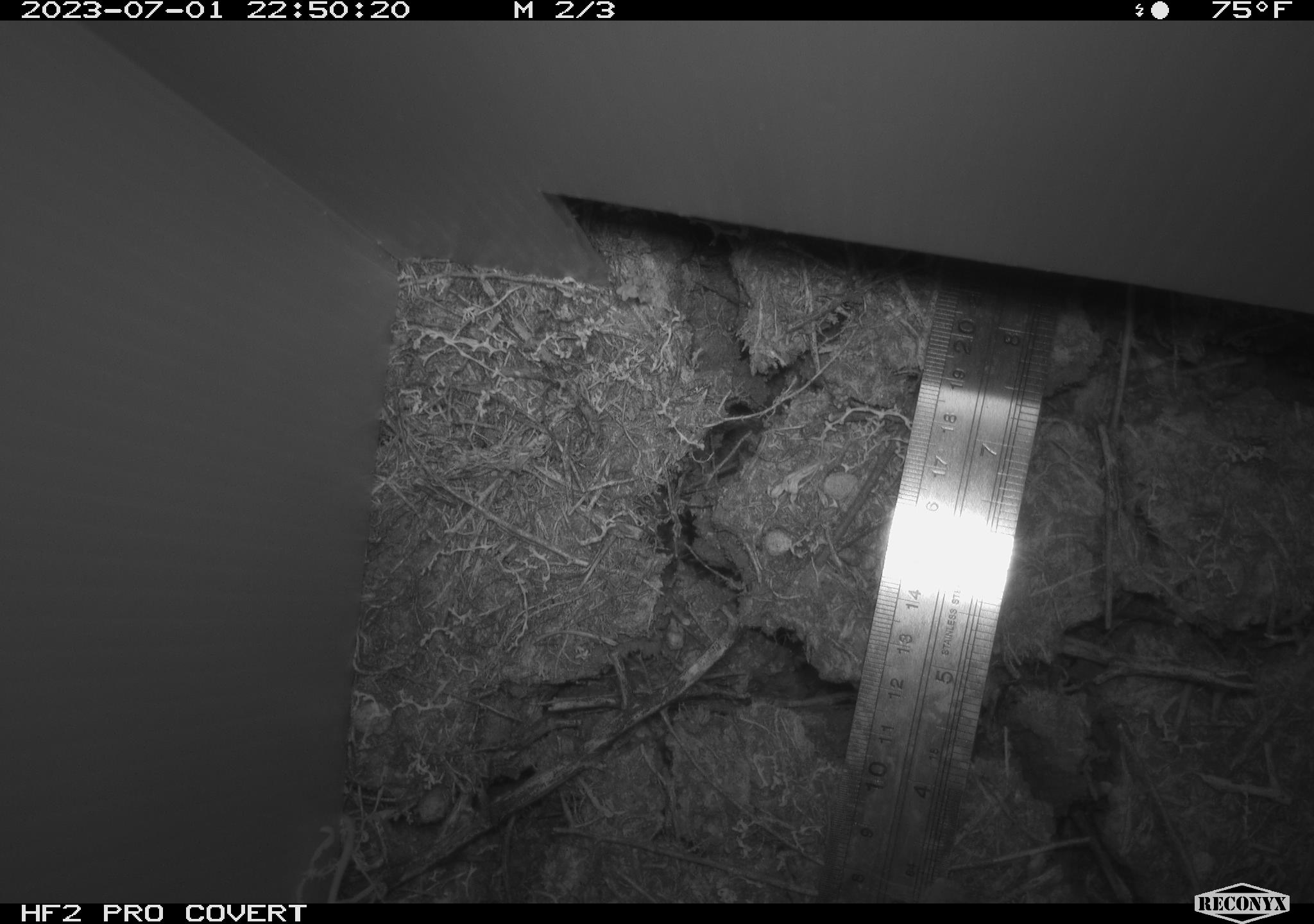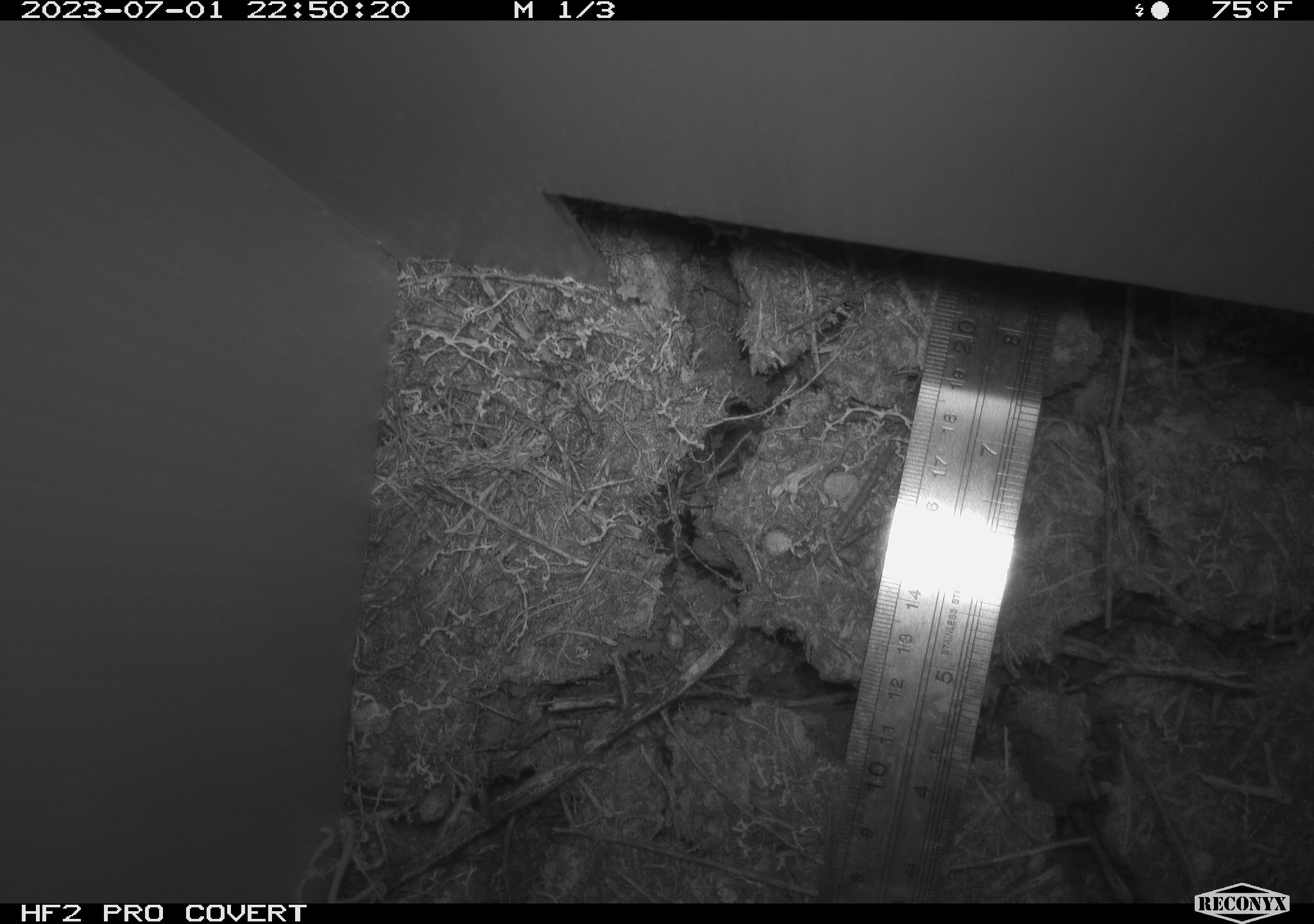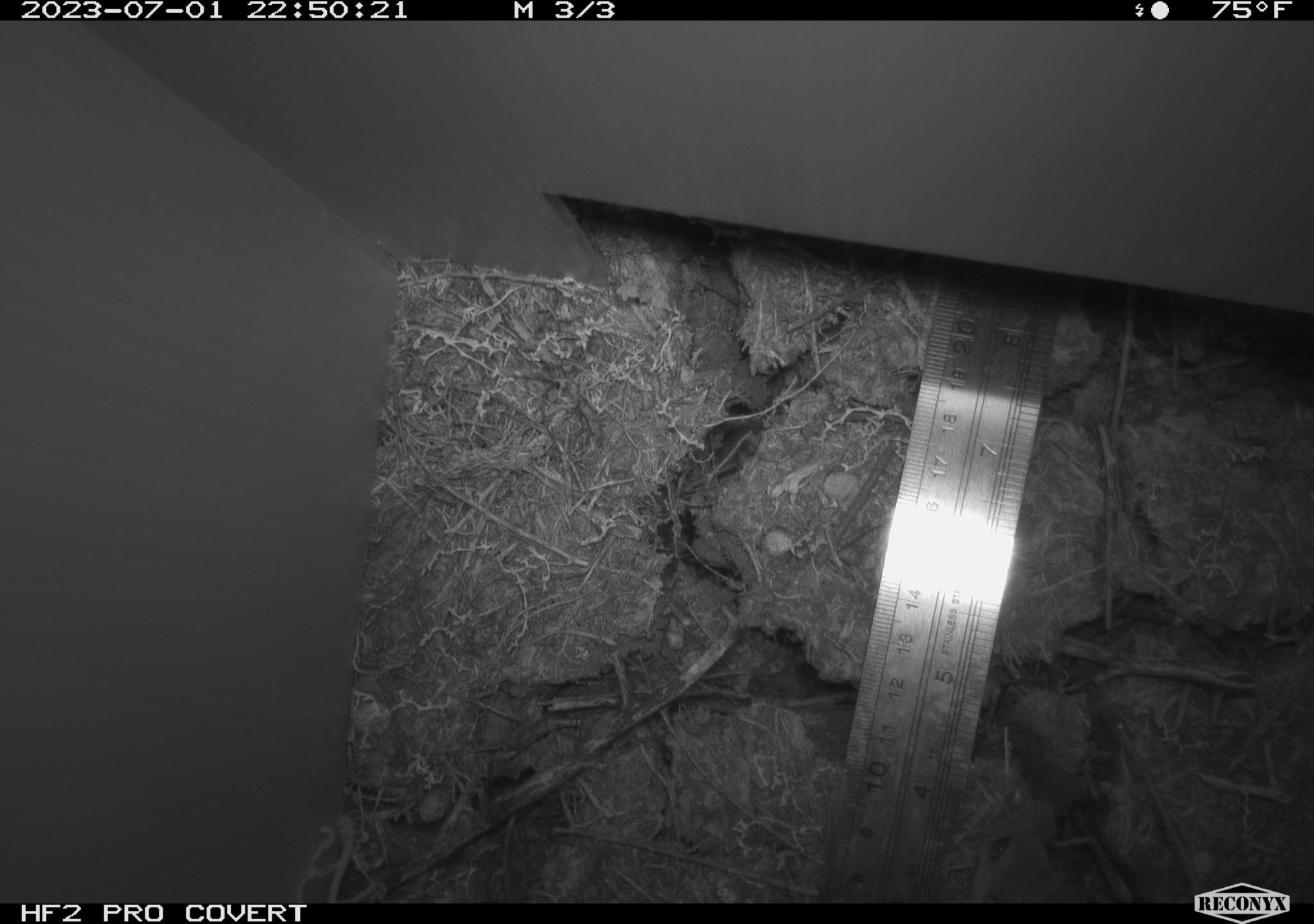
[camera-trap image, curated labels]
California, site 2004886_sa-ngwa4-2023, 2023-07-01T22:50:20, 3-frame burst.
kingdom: Animalia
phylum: Chordata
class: Mammalia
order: Rodentia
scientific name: Rodentia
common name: mouse species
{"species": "mouse species (Rodentia)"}